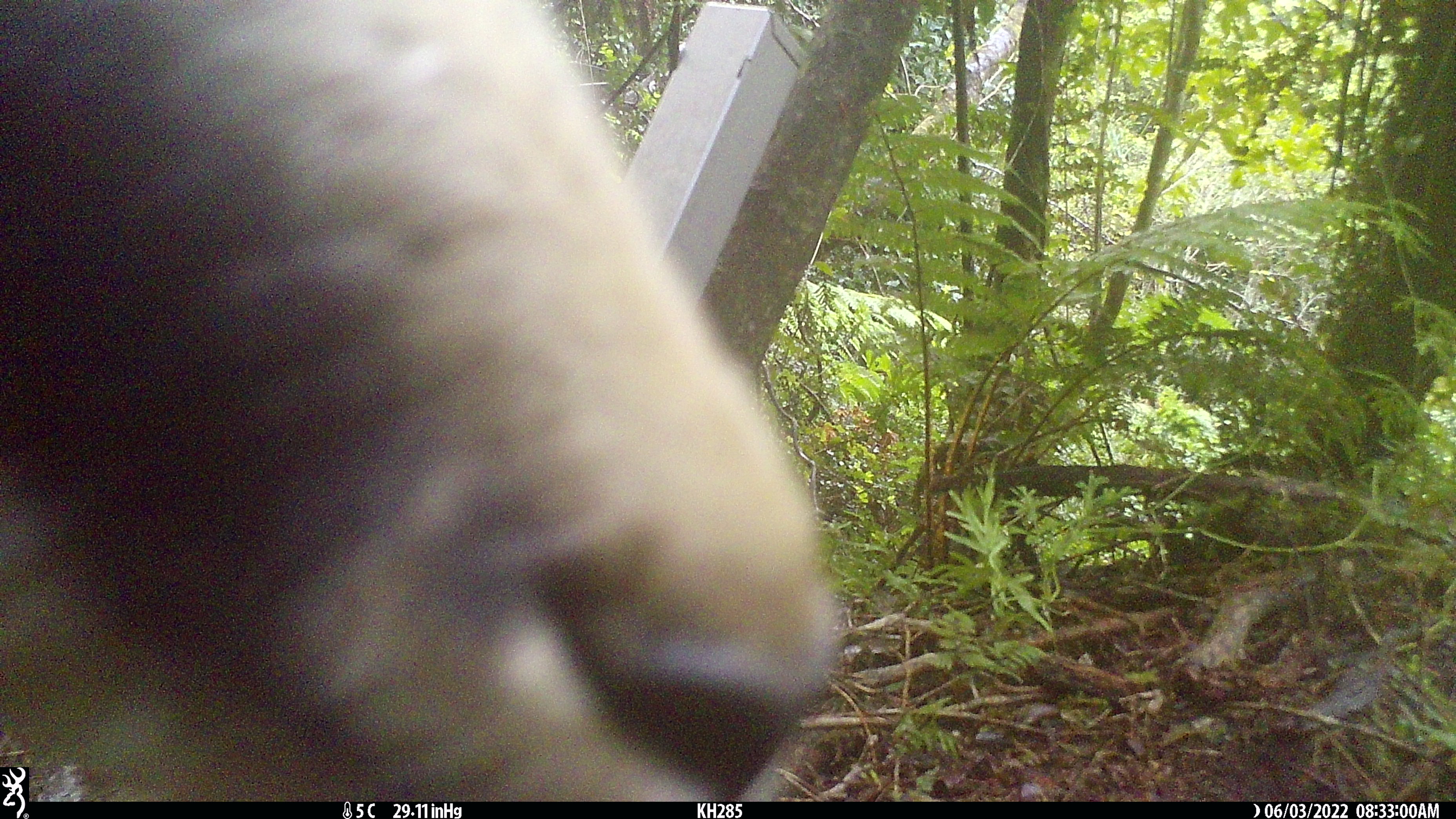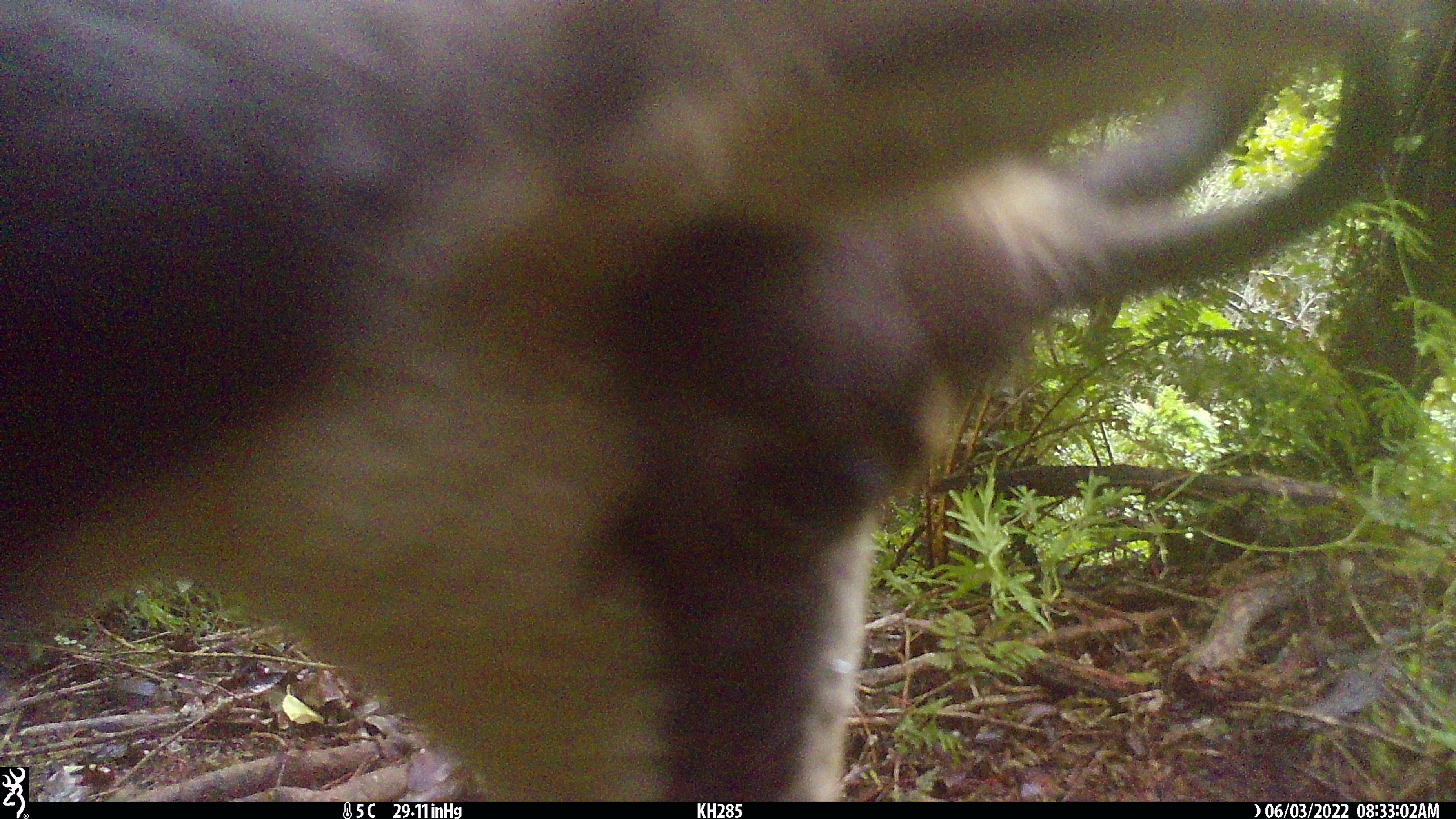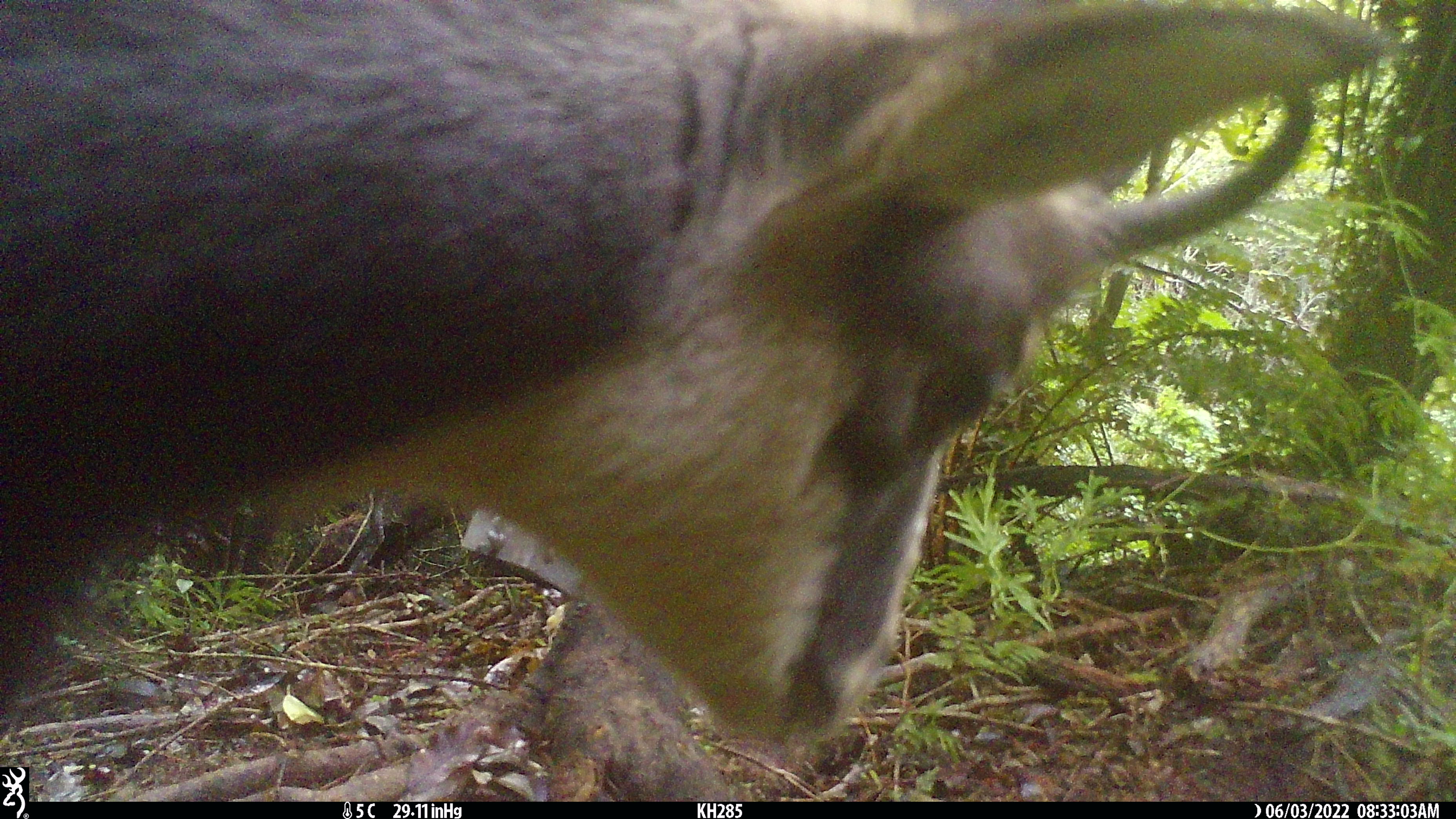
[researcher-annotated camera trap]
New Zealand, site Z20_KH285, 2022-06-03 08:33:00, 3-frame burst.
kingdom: Animalia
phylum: Chordata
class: Mammalia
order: Artiodactyla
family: Bovidae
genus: Rupicapra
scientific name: Rupicapra rupicapra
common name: alpine chamois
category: chamois